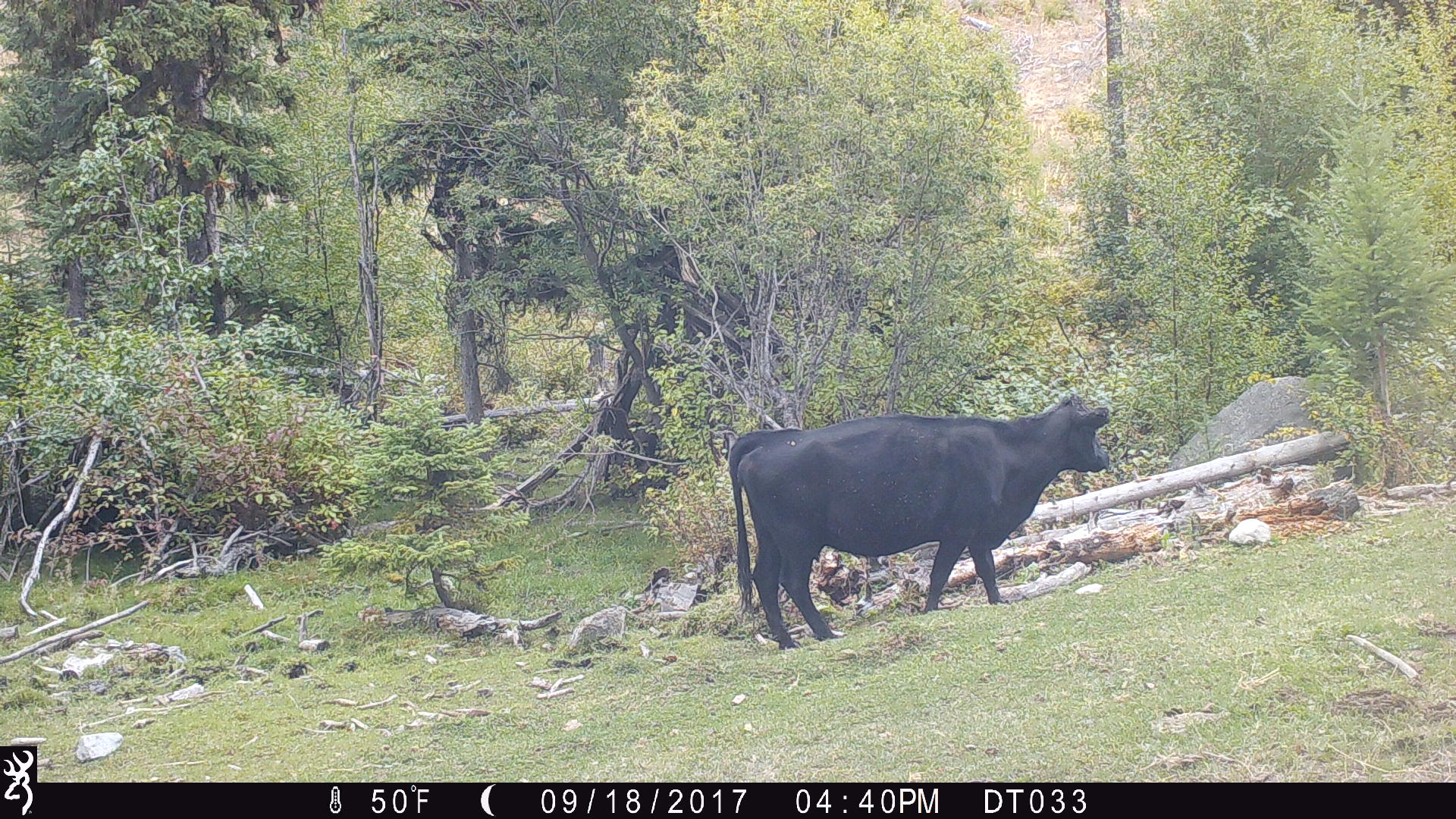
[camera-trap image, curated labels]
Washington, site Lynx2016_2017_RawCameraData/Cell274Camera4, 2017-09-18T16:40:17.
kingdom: Animalia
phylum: Chordata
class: Mammalia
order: Artiodactyla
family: Bovidae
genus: Bos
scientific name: Bos taurus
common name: domestic cattle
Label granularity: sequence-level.